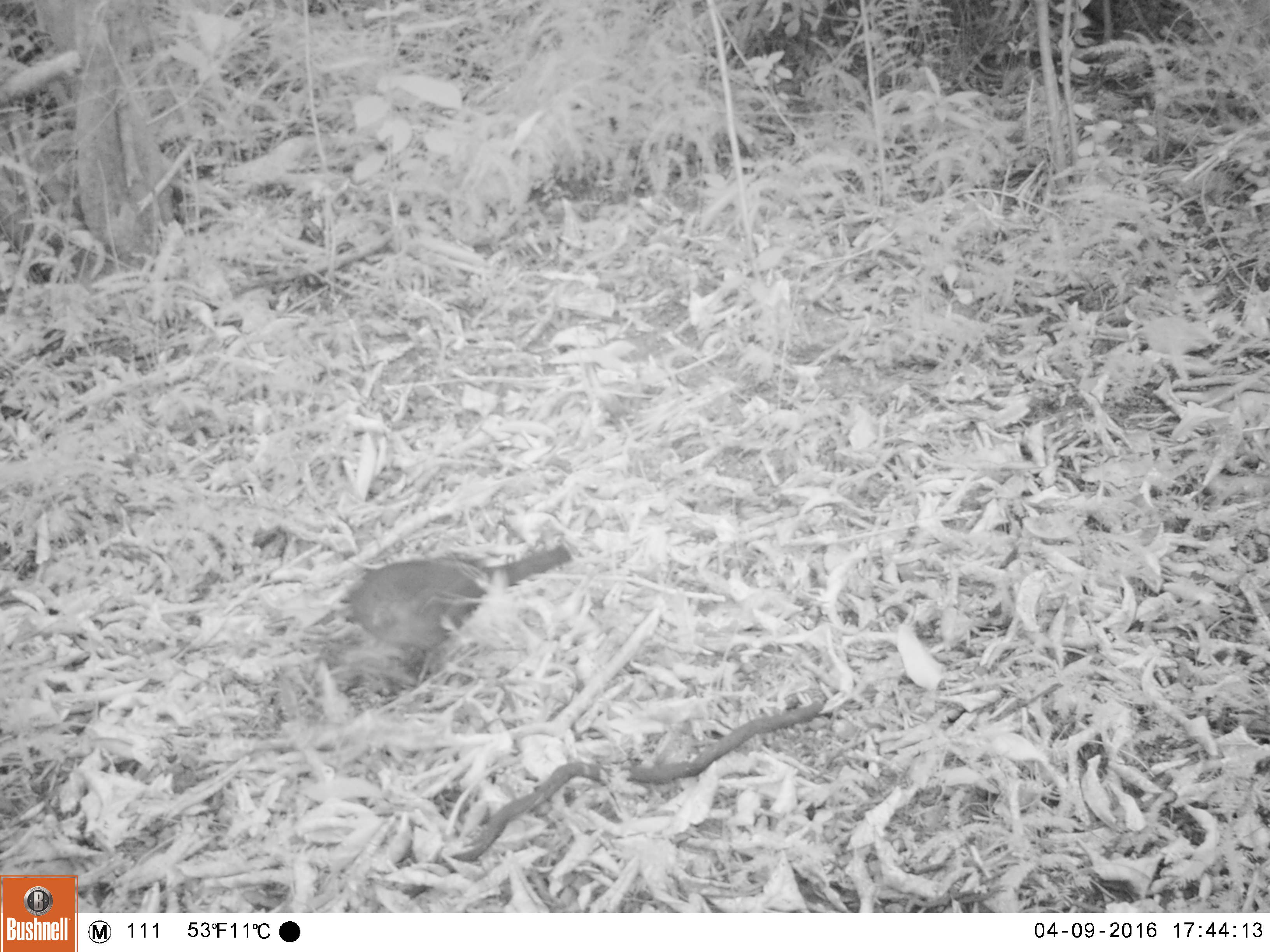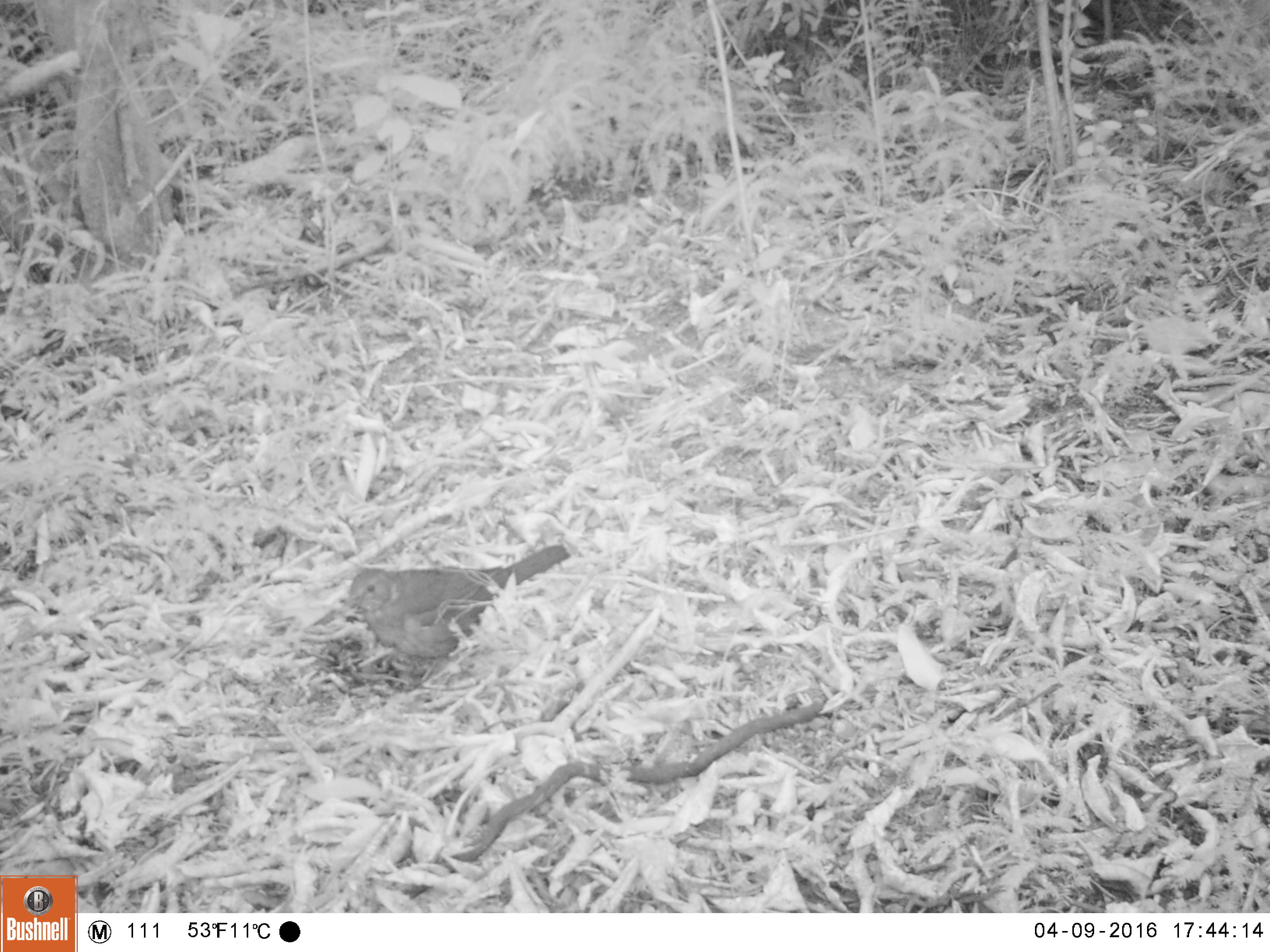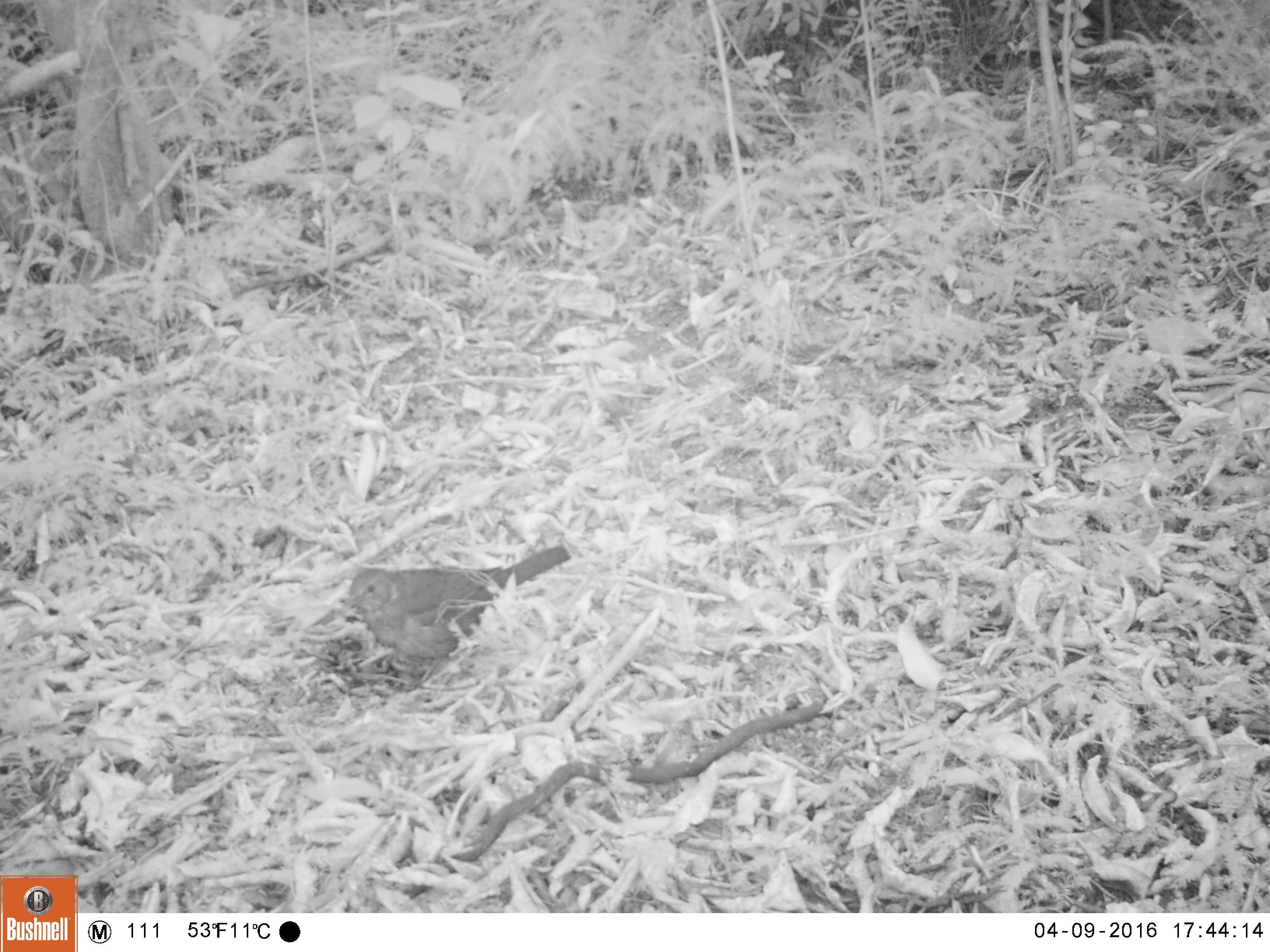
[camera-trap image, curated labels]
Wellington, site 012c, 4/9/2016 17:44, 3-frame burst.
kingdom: Animalia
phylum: Chordata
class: Aves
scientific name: Aves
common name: bird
Bird (Aves).